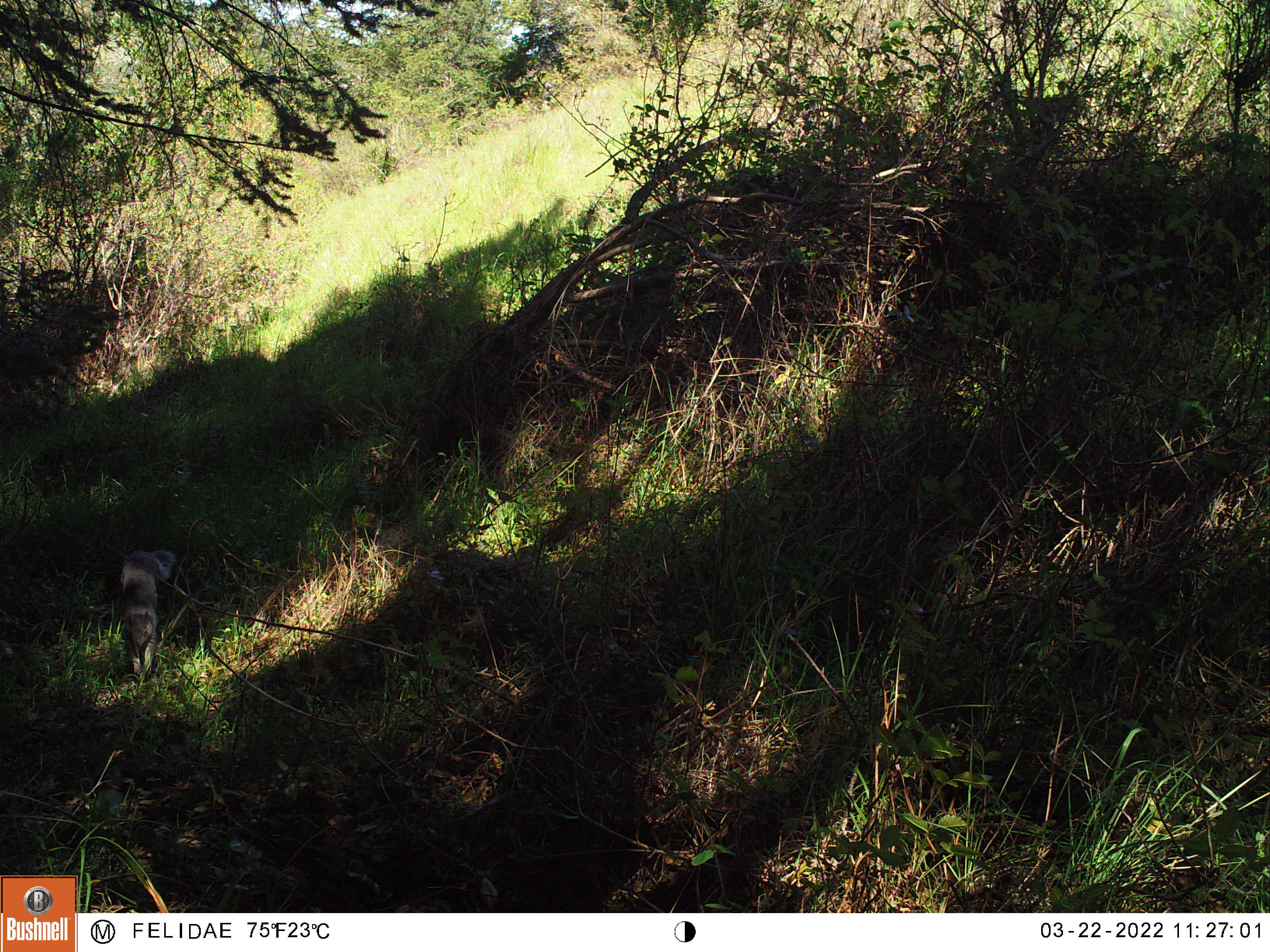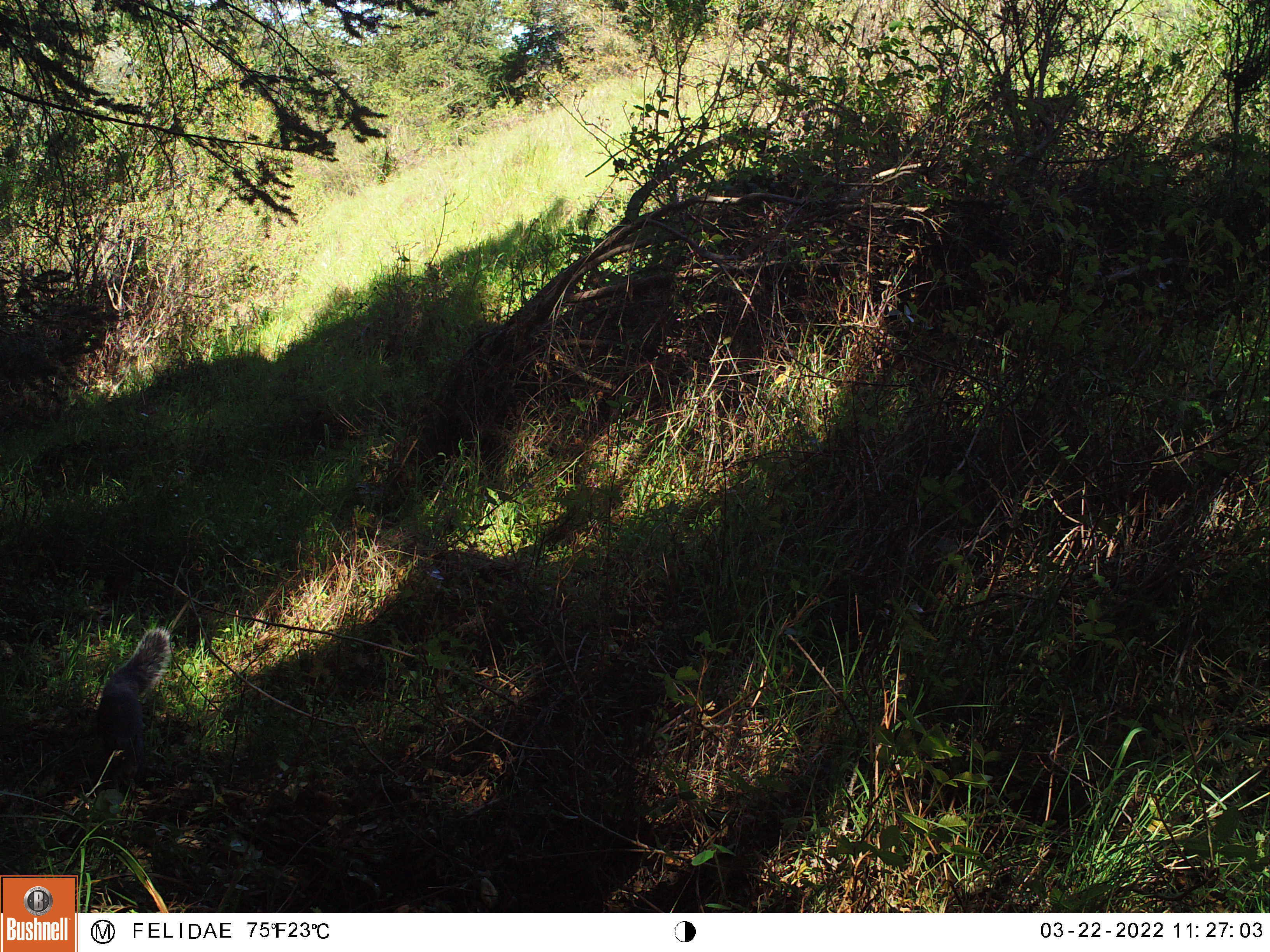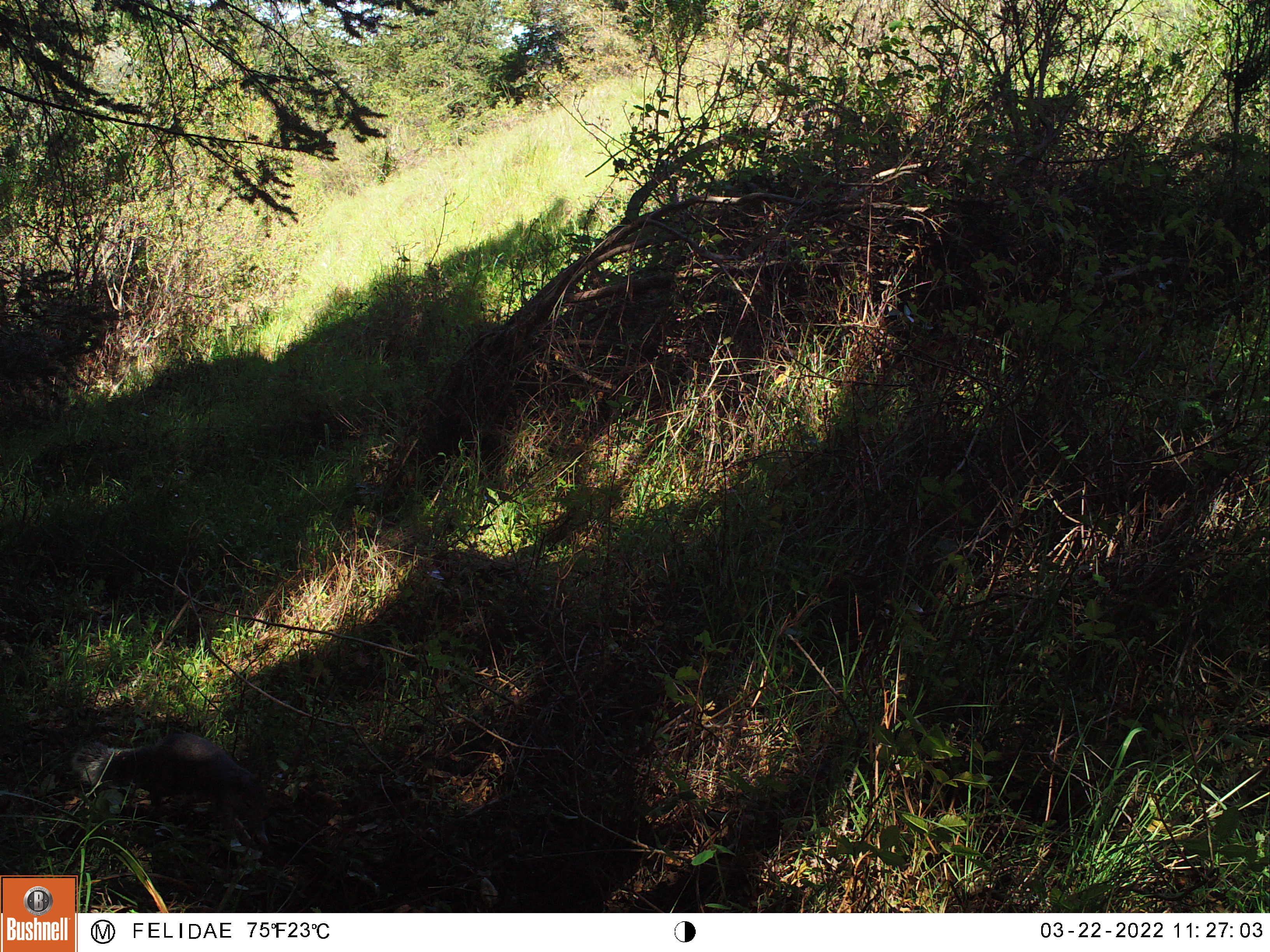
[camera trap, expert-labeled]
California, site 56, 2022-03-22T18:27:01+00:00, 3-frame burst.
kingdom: Animalia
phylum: Chordata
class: Mammalia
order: Rodentia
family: Sciuridae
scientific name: Sciuridae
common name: squirrel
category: unknown squirrel